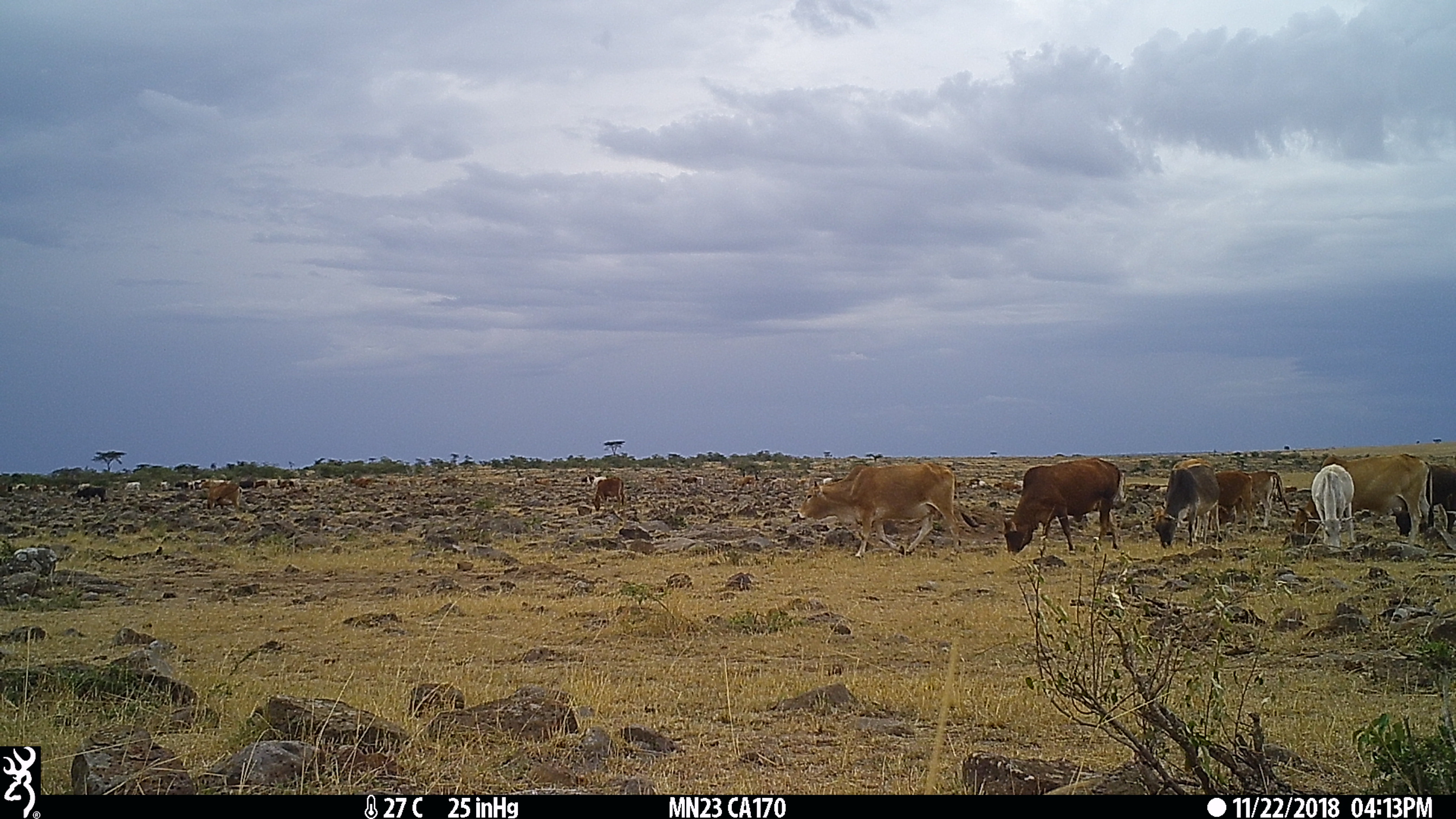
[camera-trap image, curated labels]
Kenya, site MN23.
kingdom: Animalia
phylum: Chordata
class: Mammalia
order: Artiodactyla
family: Bovidae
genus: Bos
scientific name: Bos taurus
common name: cattle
Cattle (Bos taurus).